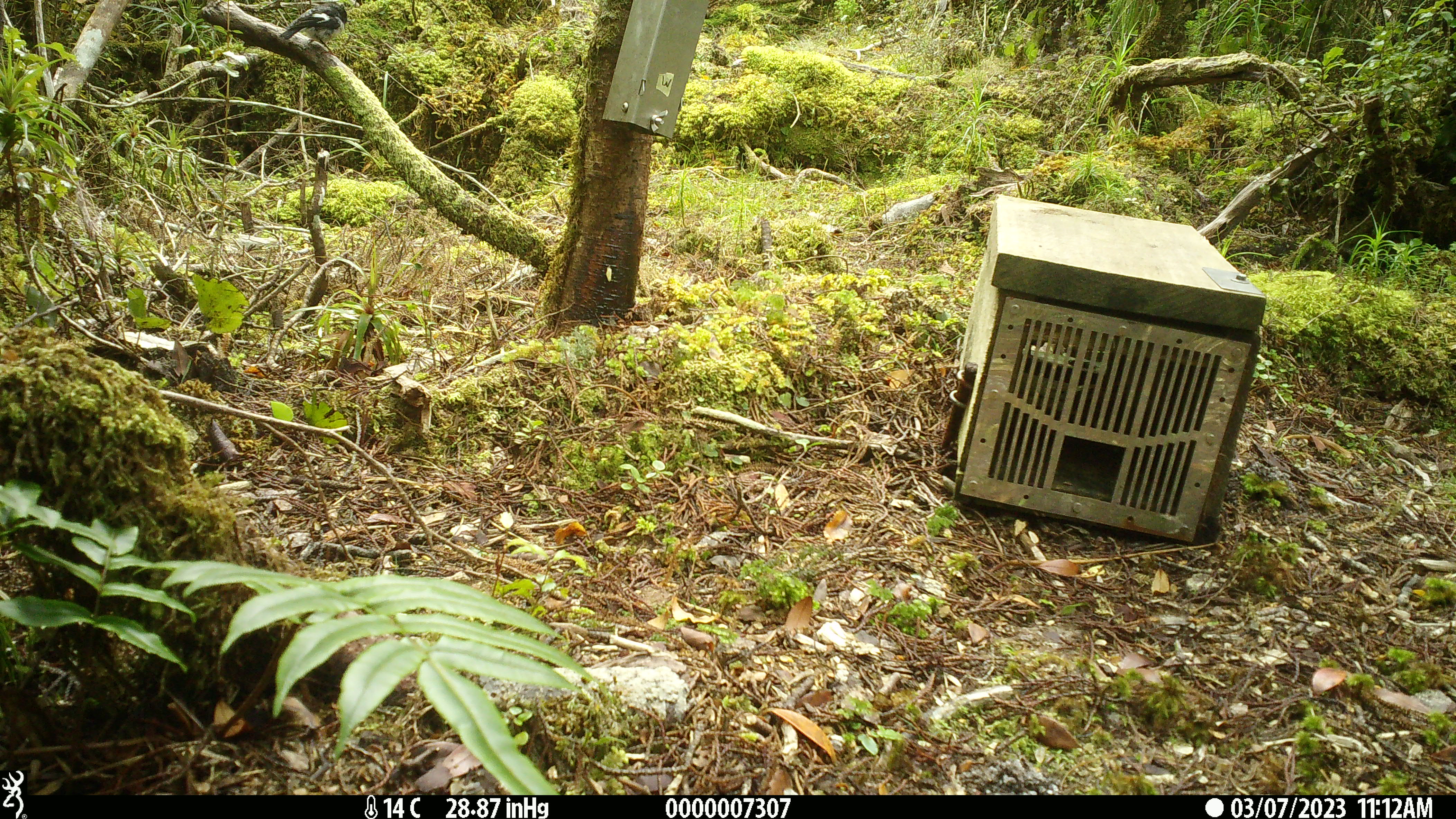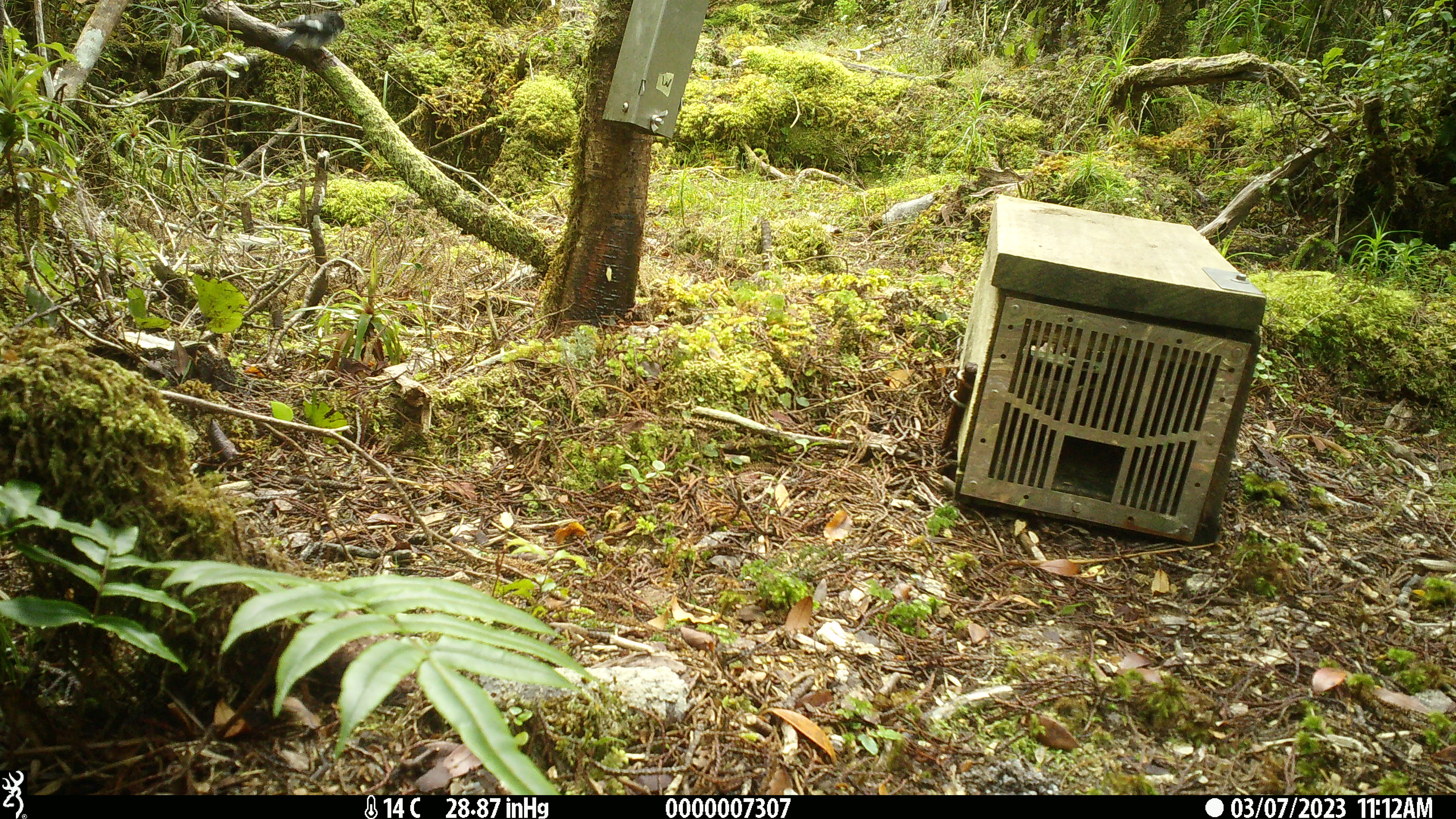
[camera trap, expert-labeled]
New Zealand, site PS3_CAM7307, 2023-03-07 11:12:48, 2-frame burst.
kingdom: Animalia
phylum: Chordata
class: Aves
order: Passeriformes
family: Petroicidae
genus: Petroica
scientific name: Petroica macrocephala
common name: tomtit